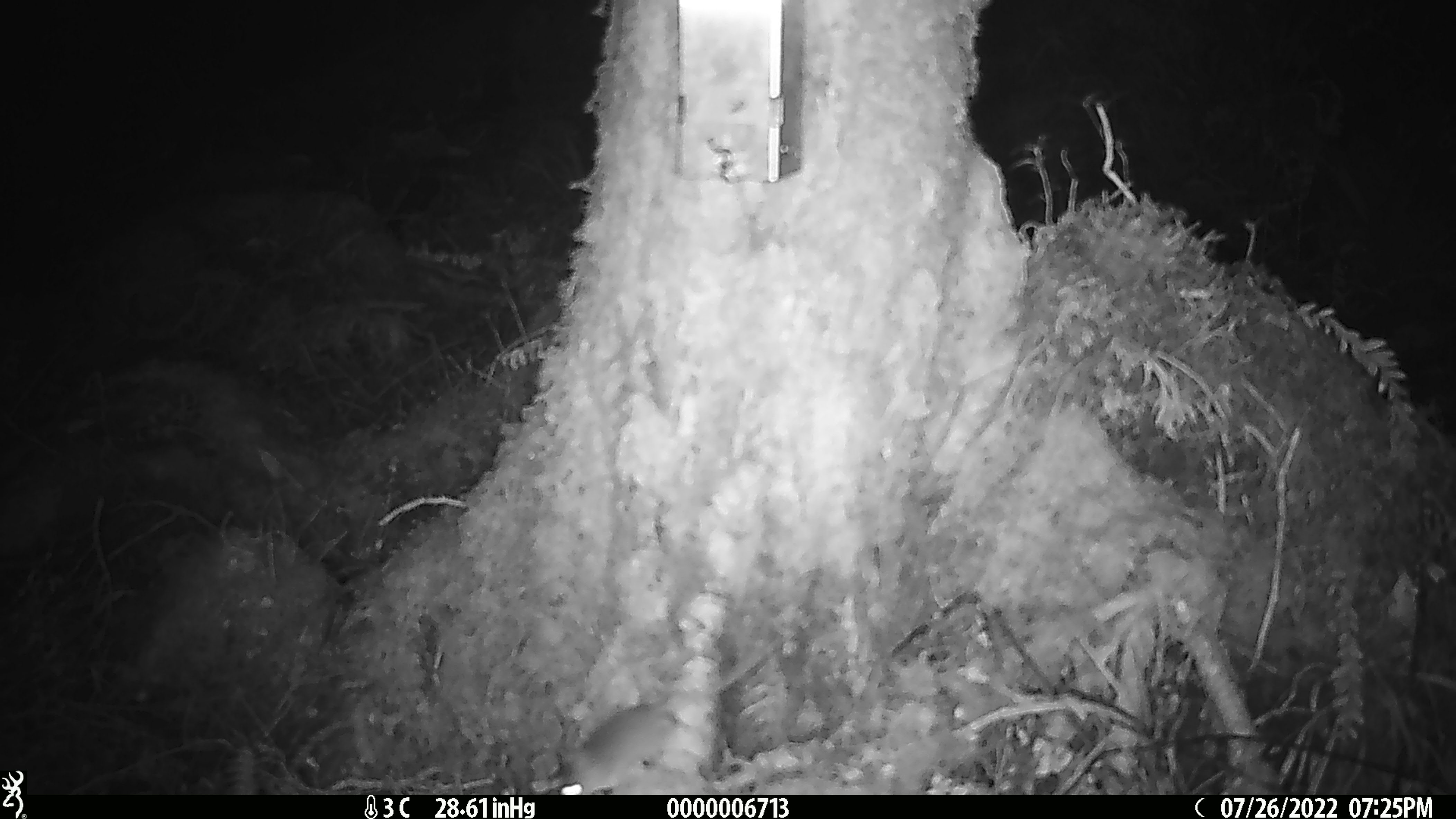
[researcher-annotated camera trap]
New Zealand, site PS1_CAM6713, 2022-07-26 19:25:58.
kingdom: Animalia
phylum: Chordata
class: Mammalia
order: Rodentia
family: Muridae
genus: Mus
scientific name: Mus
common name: mouse